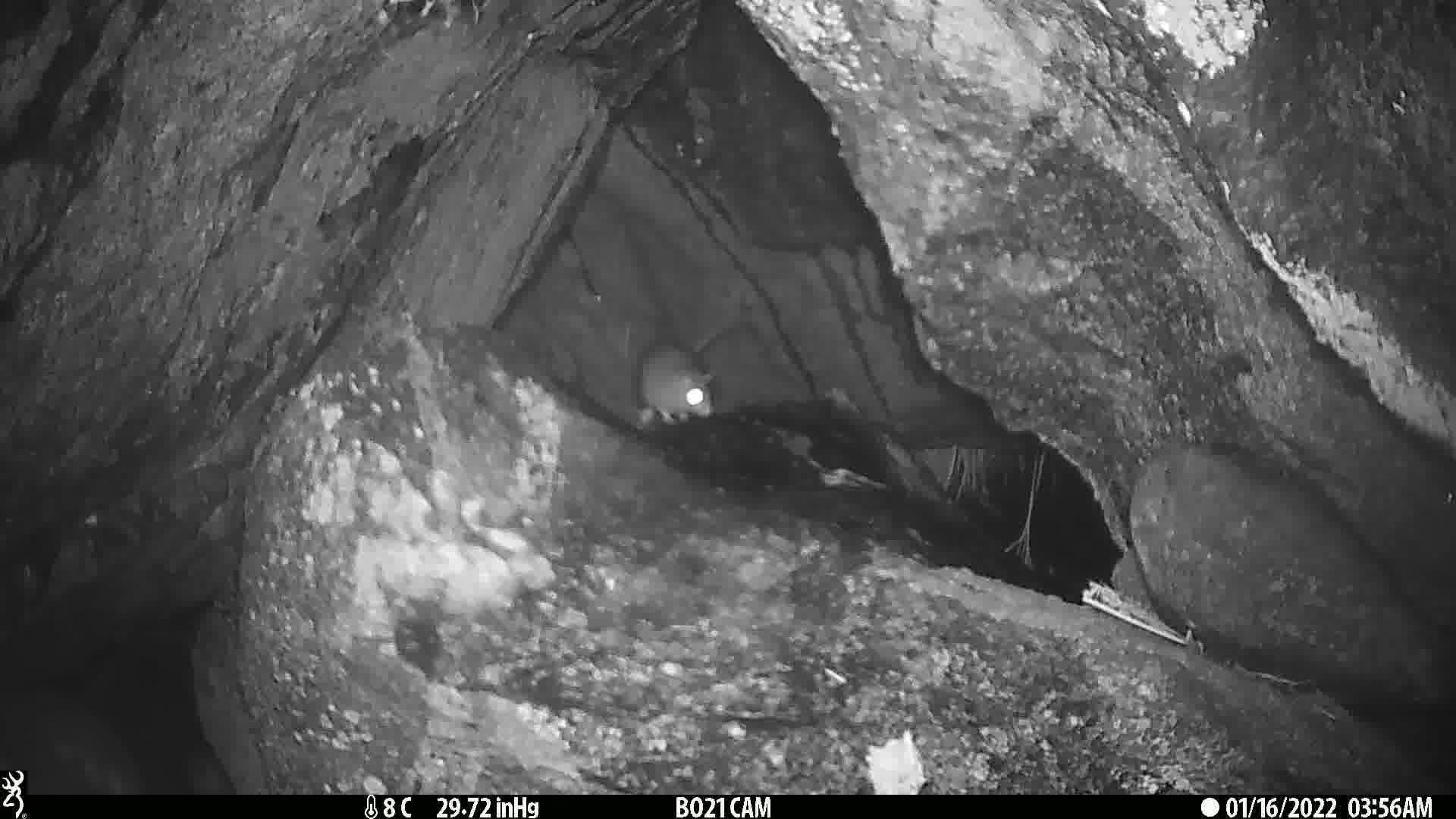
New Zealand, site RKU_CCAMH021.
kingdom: Animalia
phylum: Chordata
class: Mammalia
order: Rodentia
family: Muridae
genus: Rattus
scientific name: Rattus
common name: rat